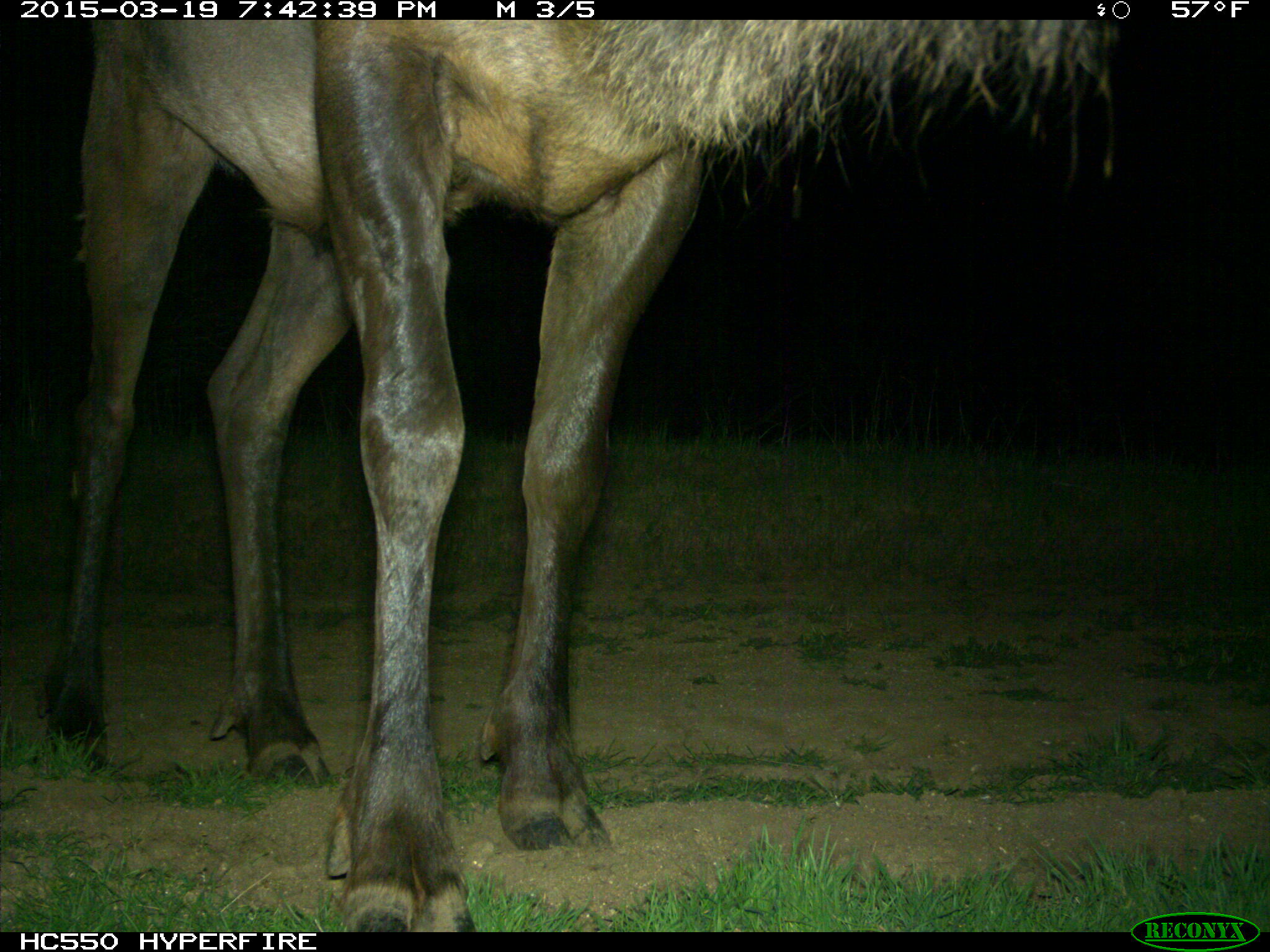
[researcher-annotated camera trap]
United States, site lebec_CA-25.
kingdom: Animalia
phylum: Chordata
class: Mammalia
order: Artiodactyla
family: Cervidae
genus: Cervus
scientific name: Cervus canadensis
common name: elk